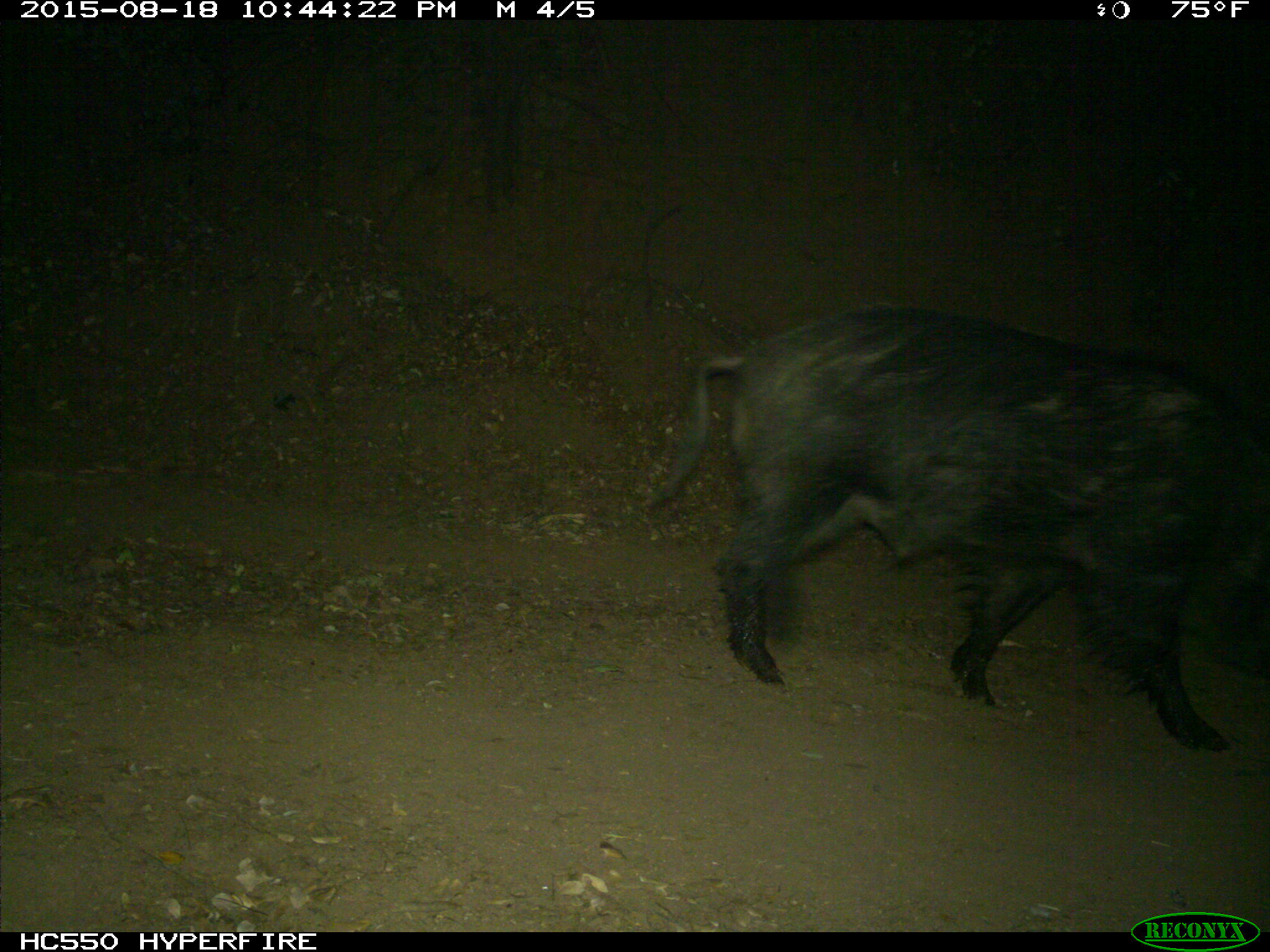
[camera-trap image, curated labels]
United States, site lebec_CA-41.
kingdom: Animalia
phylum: Chordata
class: Mammalia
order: Artiodactyla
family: Suidae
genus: Sus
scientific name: Sus scrofa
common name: wild boar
Sus scrofa (wild boar).